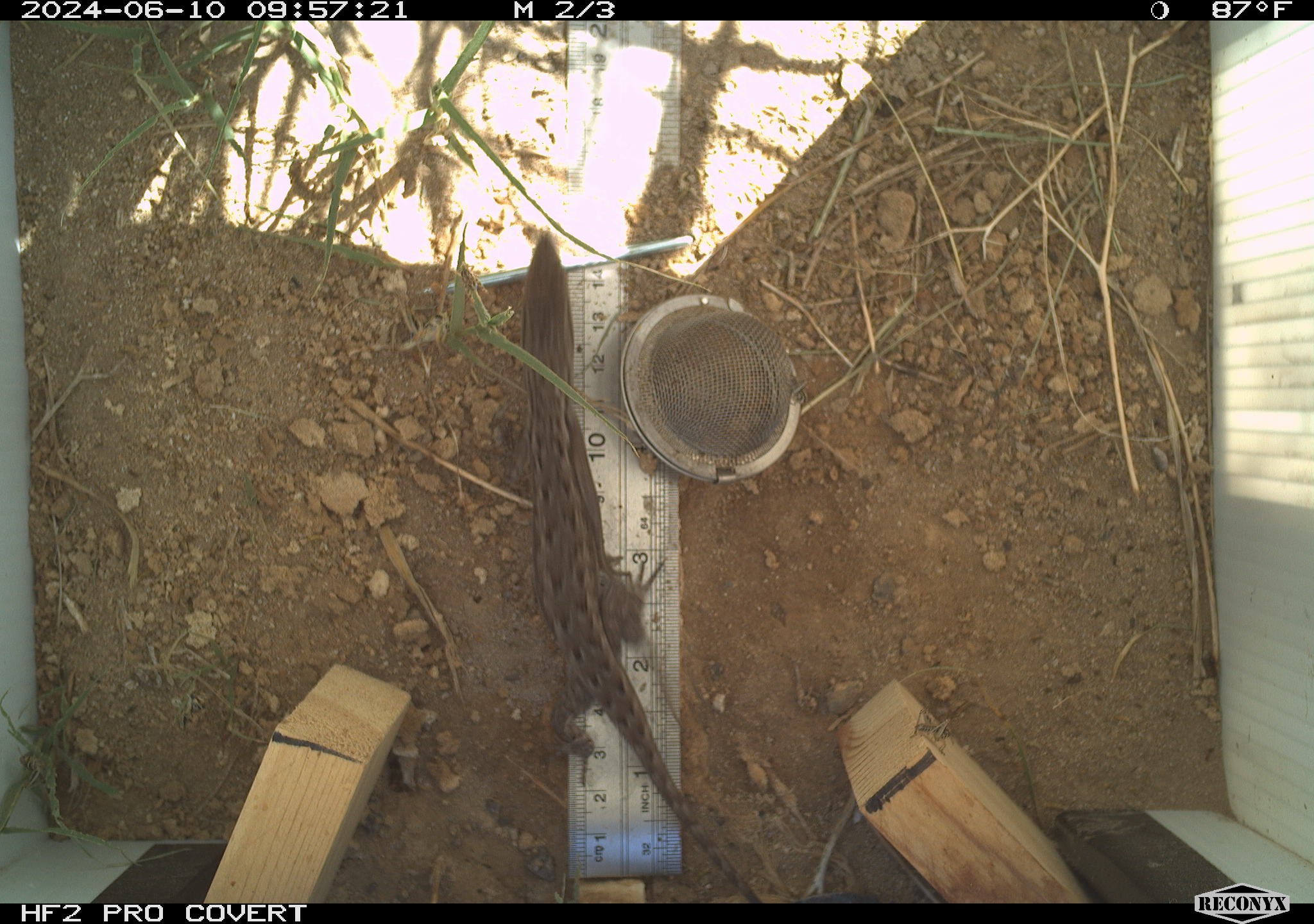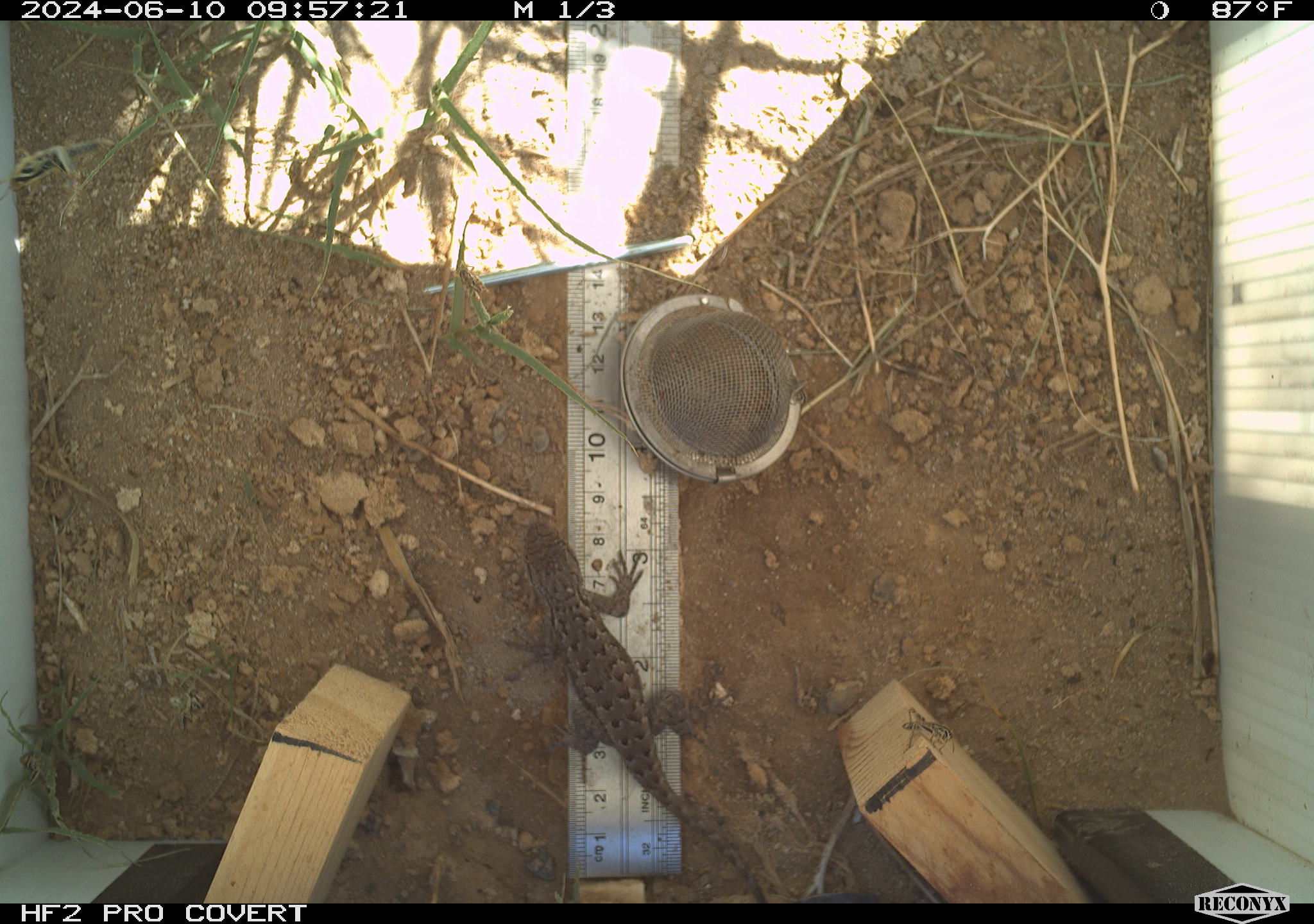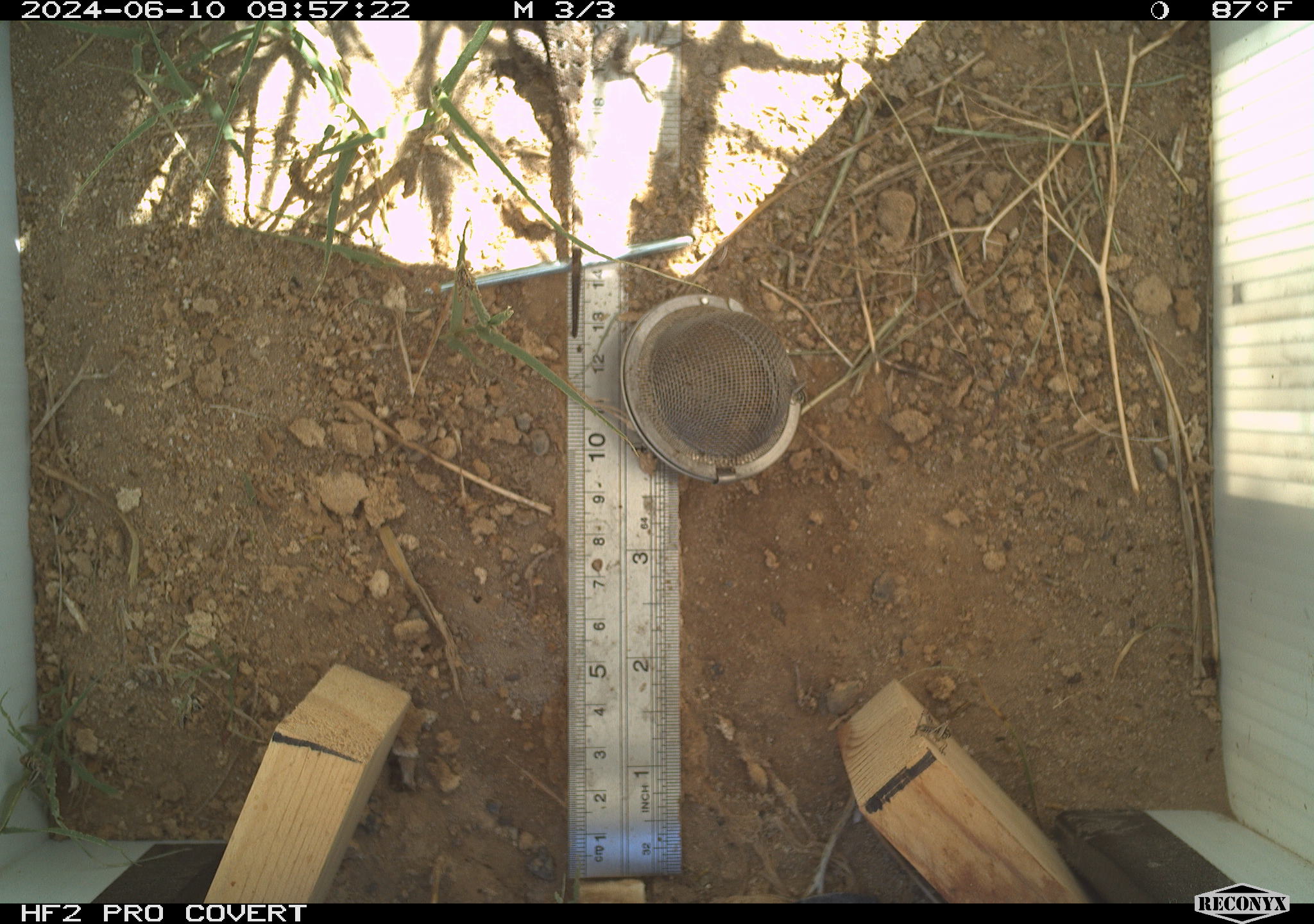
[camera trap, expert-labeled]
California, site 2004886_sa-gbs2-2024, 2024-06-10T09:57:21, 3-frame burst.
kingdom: Animalia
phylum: Chordata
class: Reptilia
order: Squamata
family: Phrynosomatidae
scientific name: Phrynosomatidae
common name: phrynosomatid lizards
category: phrynosomatidae family